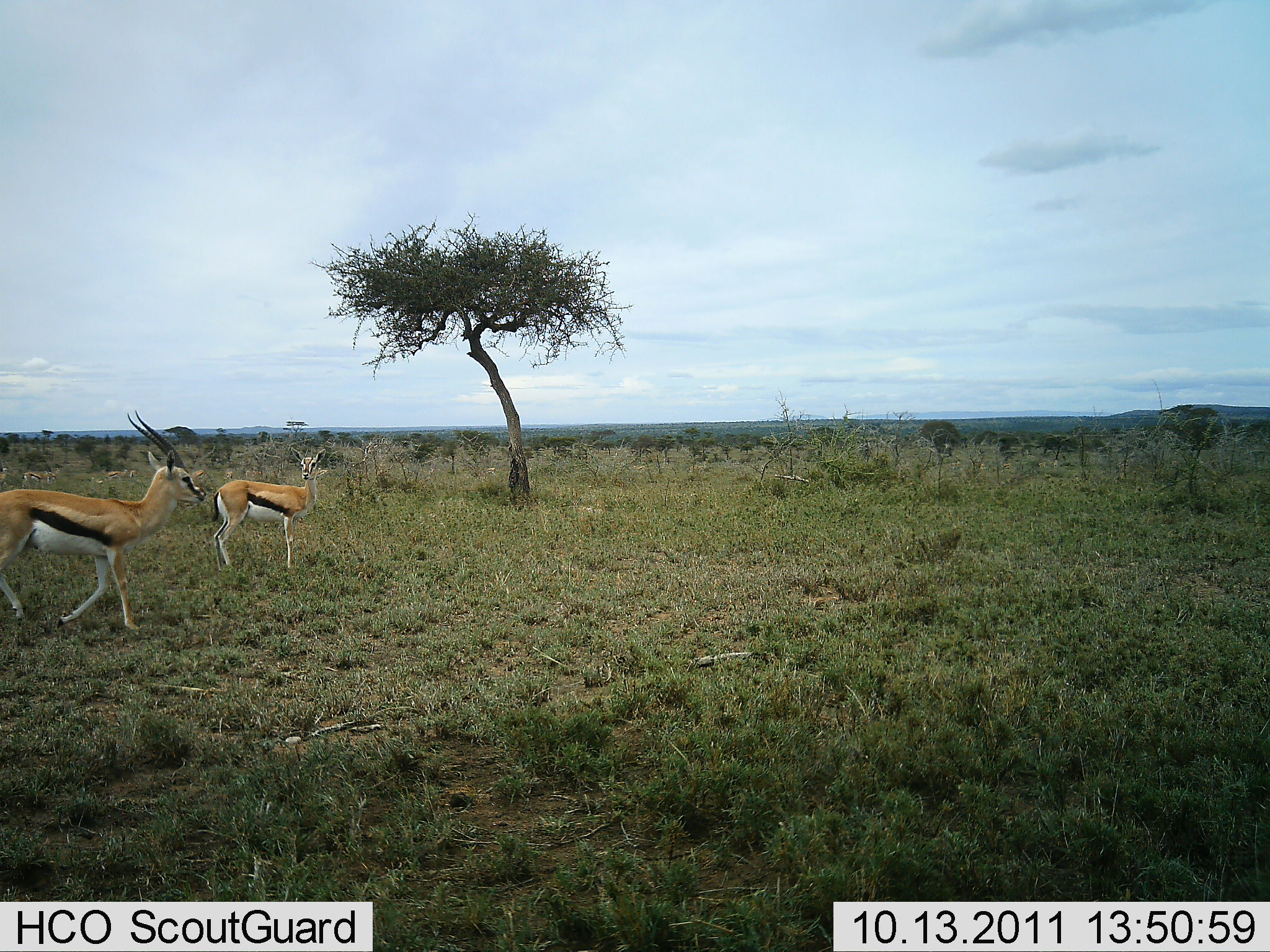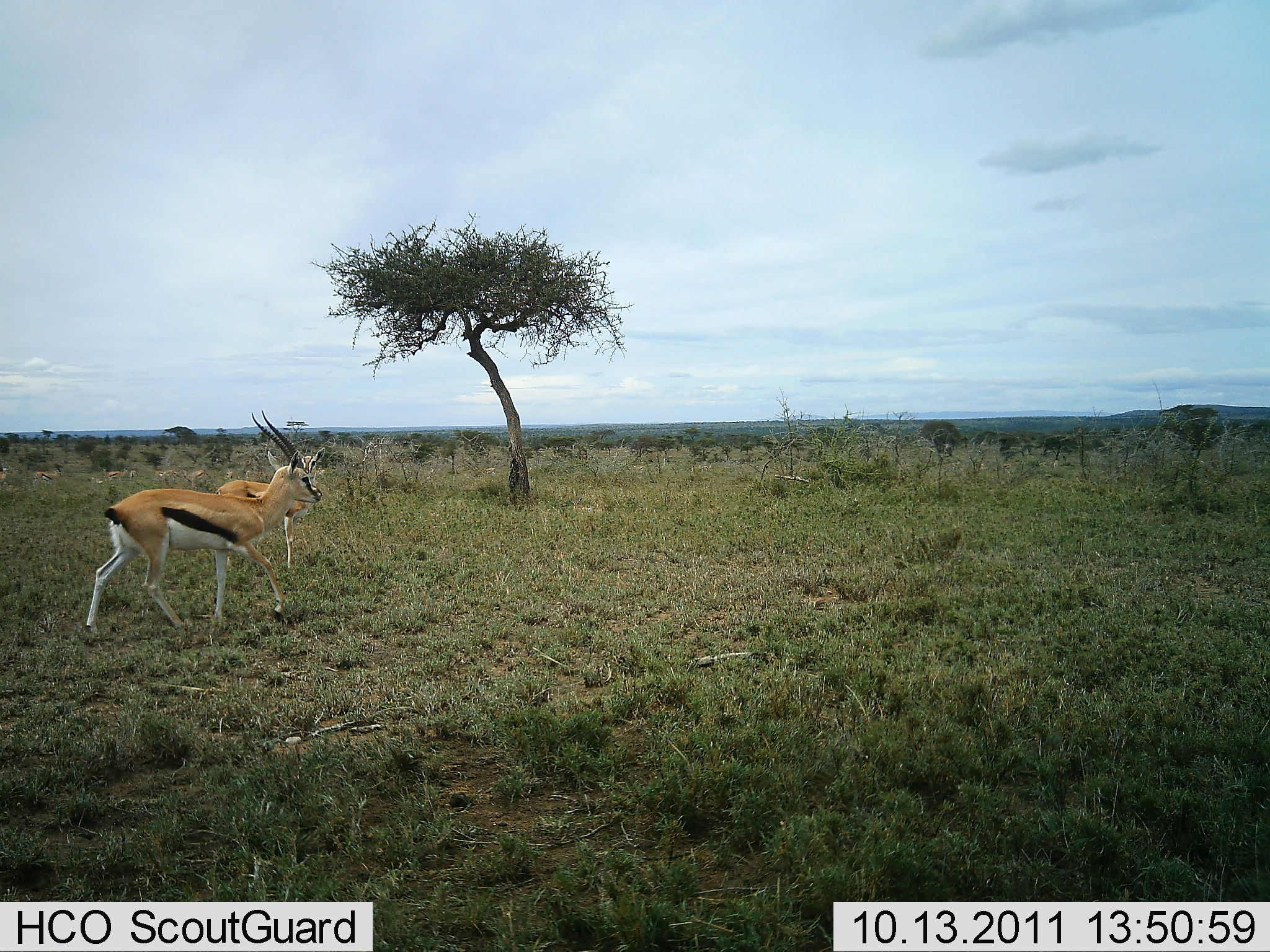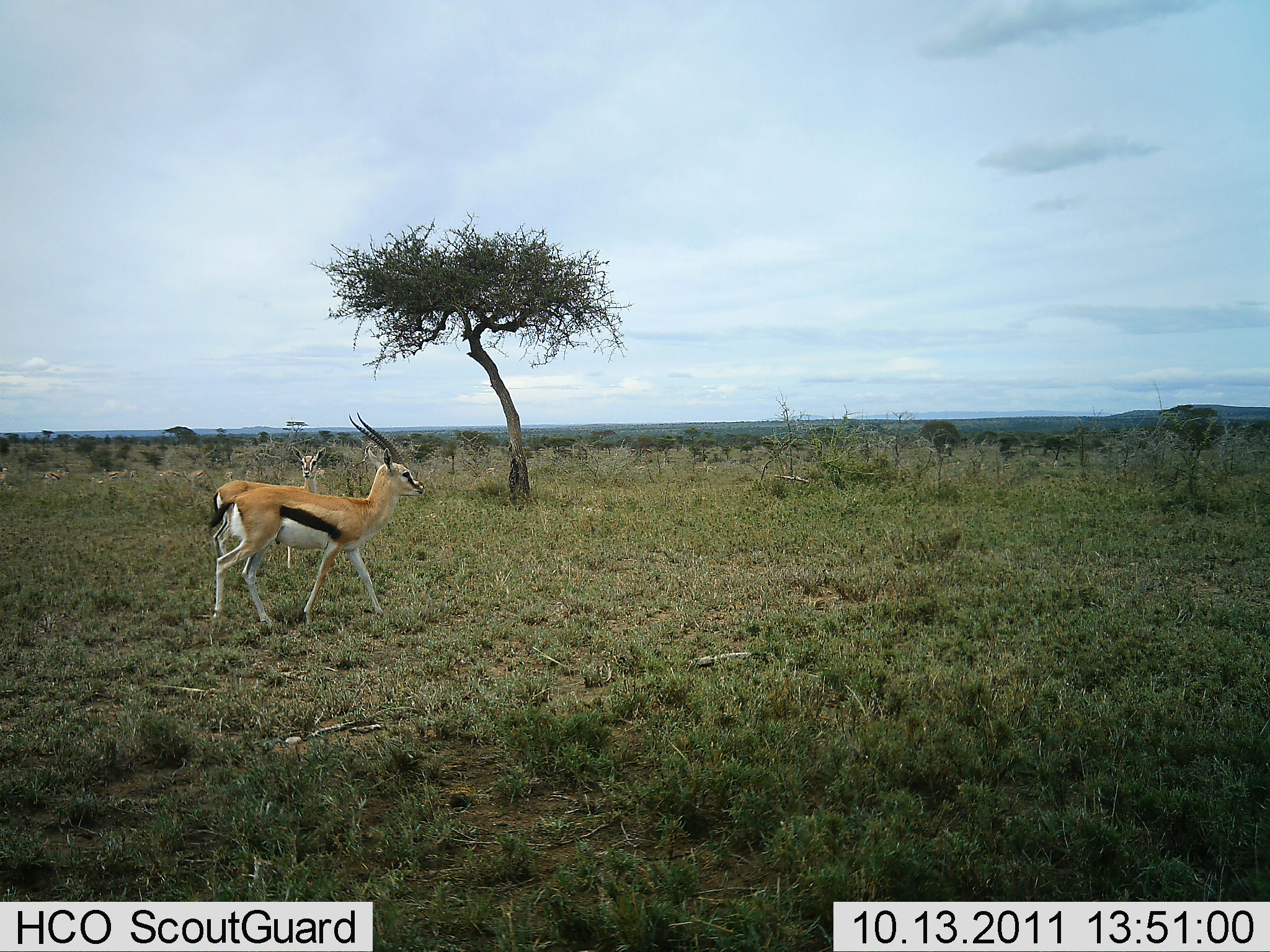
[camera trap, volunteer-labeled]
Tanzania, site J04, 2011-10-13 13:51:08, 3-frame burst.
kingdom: Animalia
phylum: Chordata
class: Mammalia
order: Artiodactyla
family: Bovidae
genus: Eudorcas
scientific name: Eudorcas thomsonii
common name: thomson's gazelle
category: gazellethomsons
Gazellethomsons (thomson's gazelle) (Eudorcas thomsonii), count 2. Behavior (volunteer vote fractions): standing 55%, resting 0%, moving 100%, interacting 0%. Young present (vote fraction): 0%. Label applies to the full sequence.